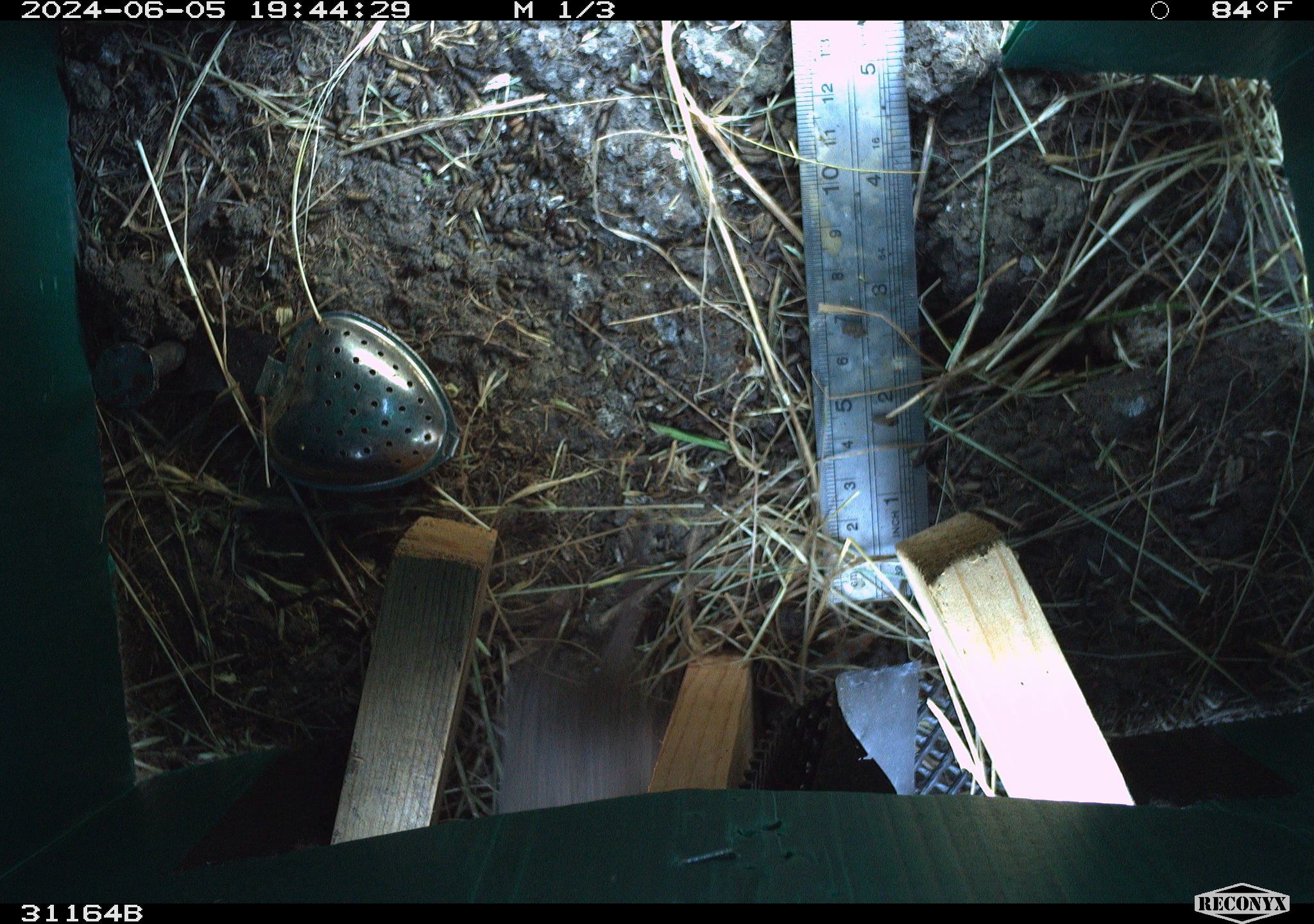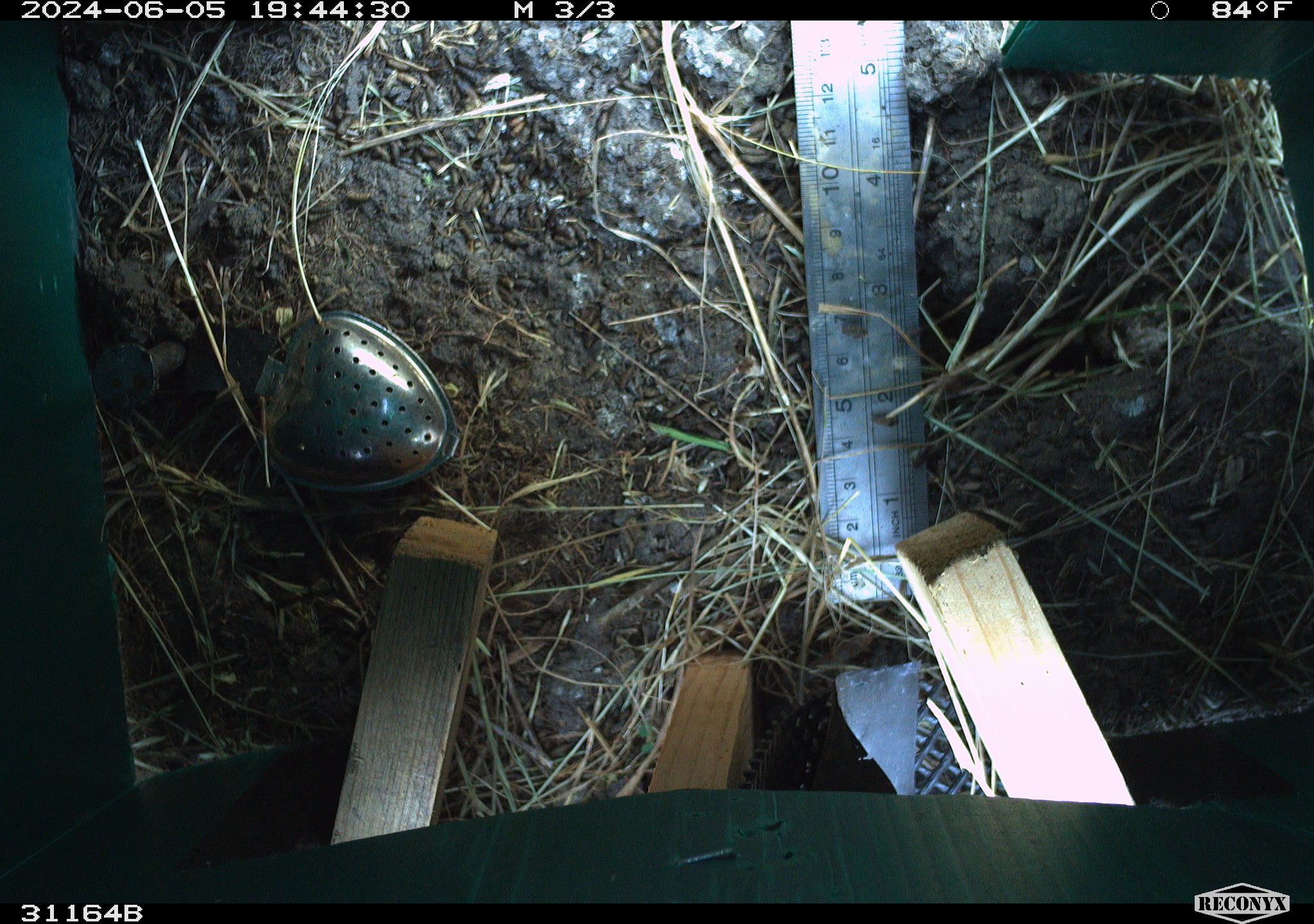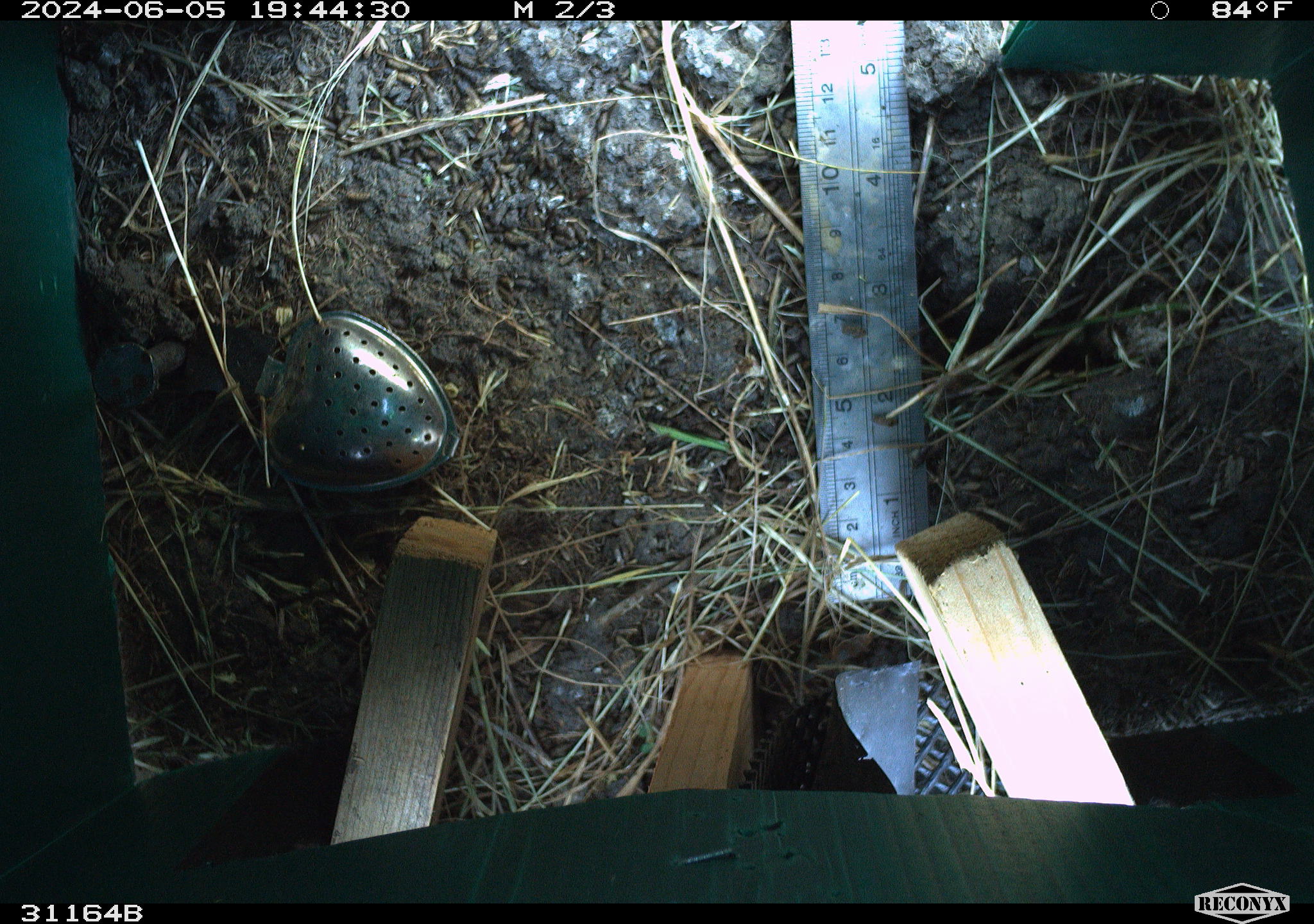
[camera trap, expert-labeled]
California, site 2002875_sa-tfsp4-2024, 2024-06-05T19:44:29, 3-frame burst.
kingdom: Animalia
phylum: Chordata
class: Mammalia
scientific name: Mammalia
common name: mammal